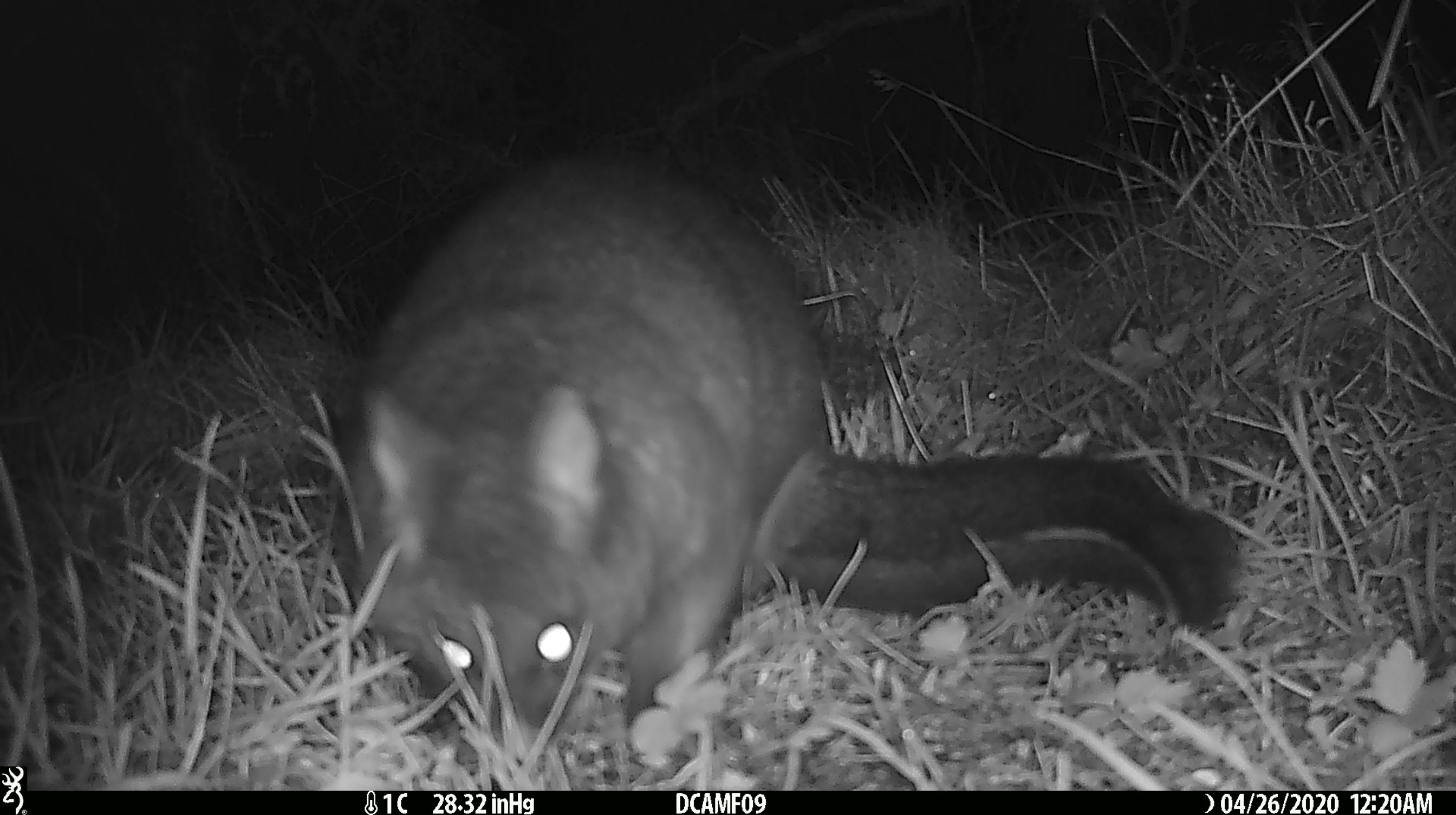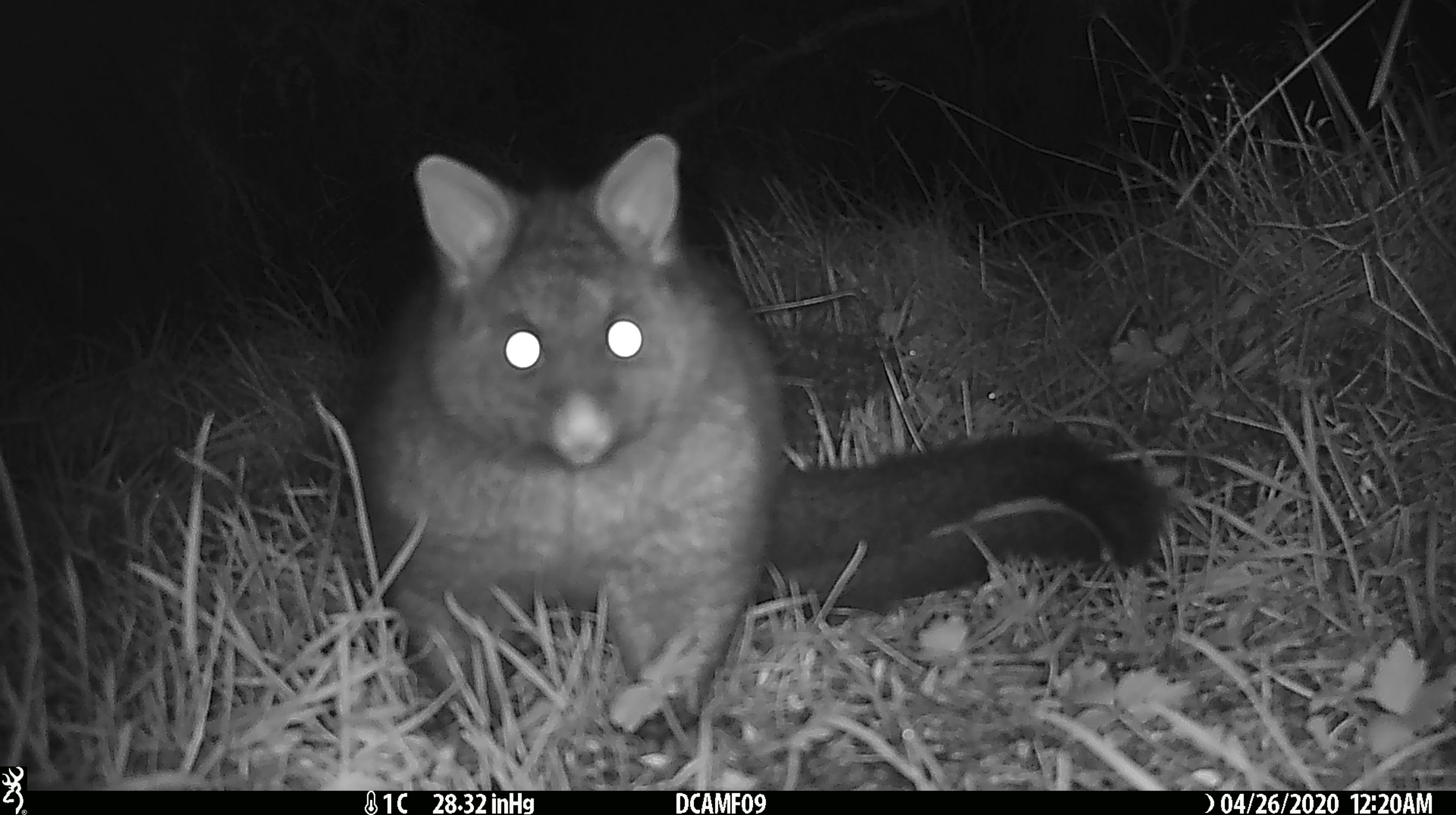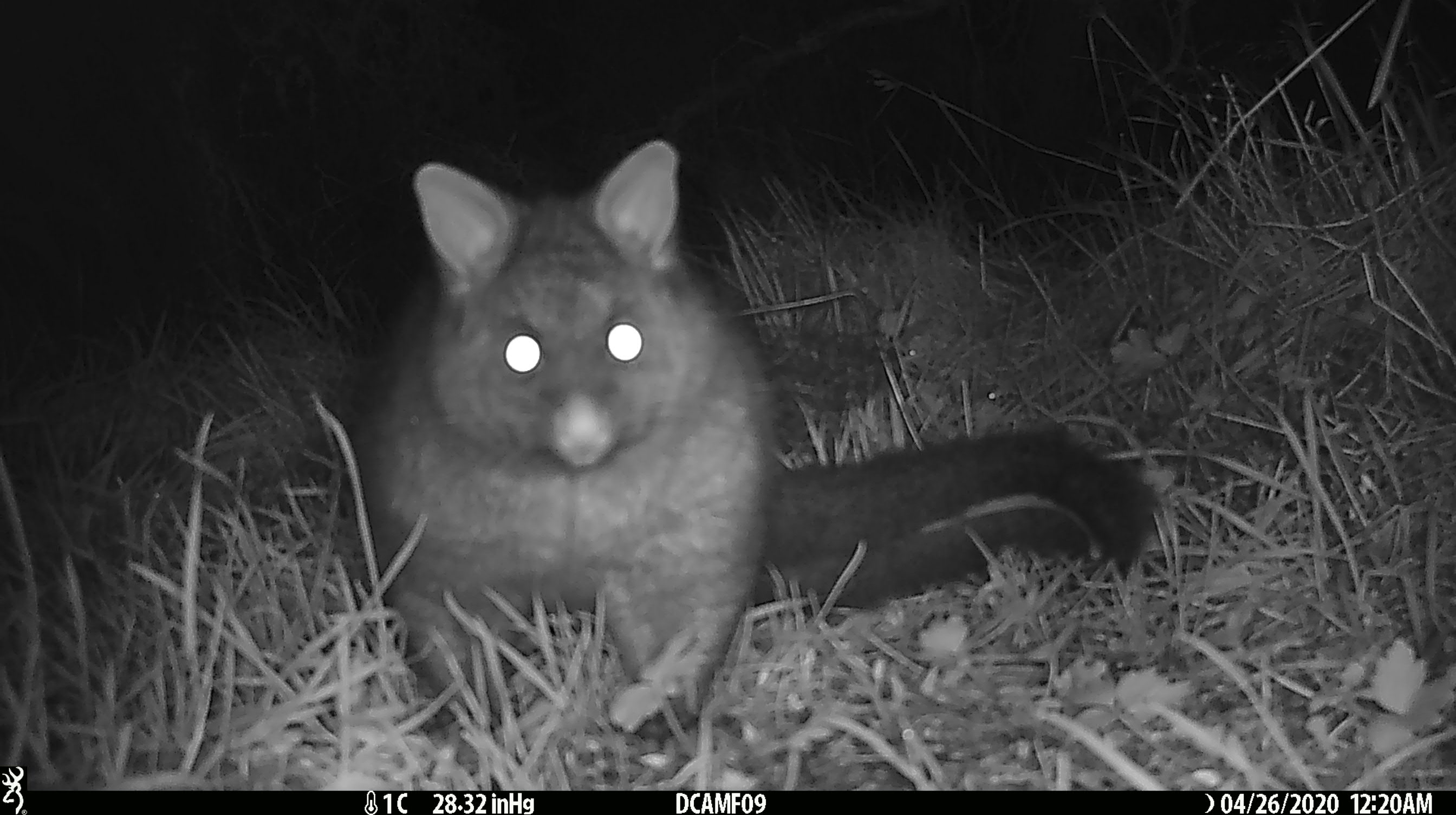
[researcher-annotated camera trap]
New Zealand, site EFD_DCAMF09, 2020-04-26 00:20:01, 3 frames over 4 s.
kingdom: Animalia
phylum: Chordata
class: Mammalia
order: Diprotodontia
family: Phalangeridae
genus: Trichosurus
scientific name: Trichosurus vulpecula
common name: common brushtail possum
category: possum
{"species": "possum (common brushtail possum) (Trichosurus vulpecula)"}